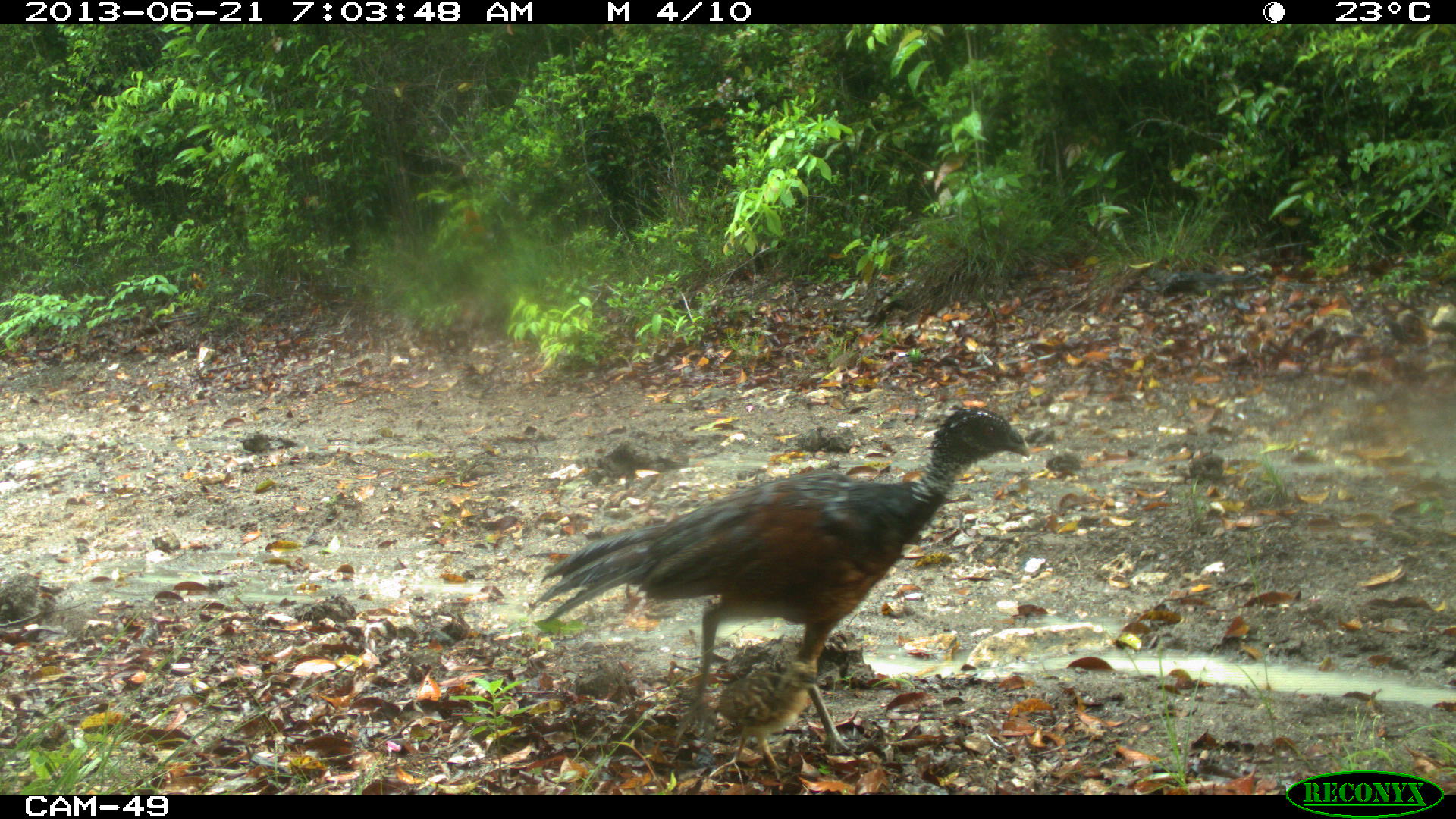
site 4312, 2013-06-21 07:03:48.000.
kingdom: Animalia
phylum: Chordata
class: Aves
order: Galliformes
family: Cracidae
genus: Crax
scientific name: Crax rubra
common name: great curassow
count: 1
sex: female